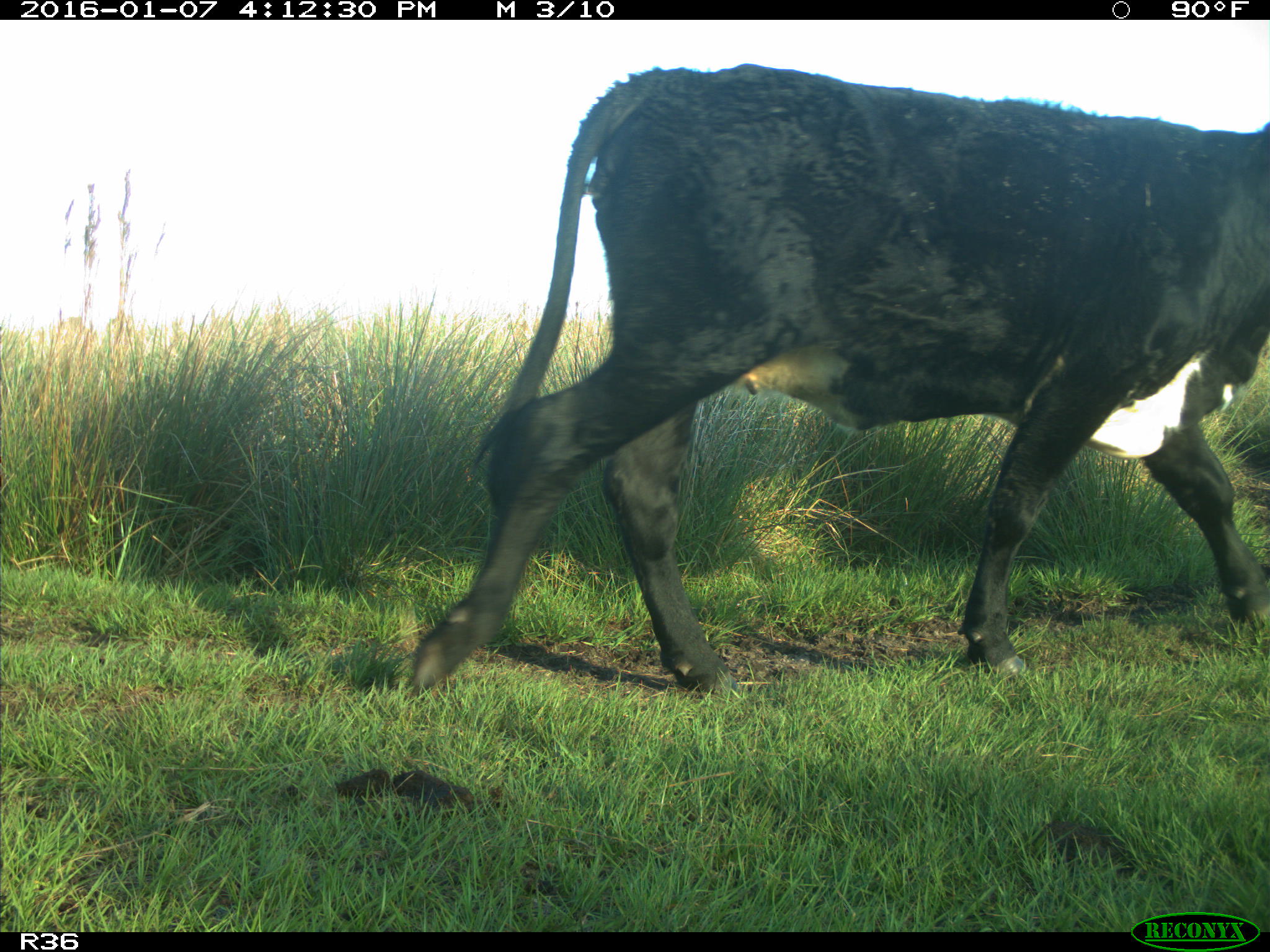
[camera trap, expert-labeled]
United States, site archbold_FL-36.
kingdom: Animalia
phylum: Chordata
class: Mammalia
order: Artiodactyla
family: Bovidae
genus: Bos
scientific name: Bos taurus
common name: domestic cow